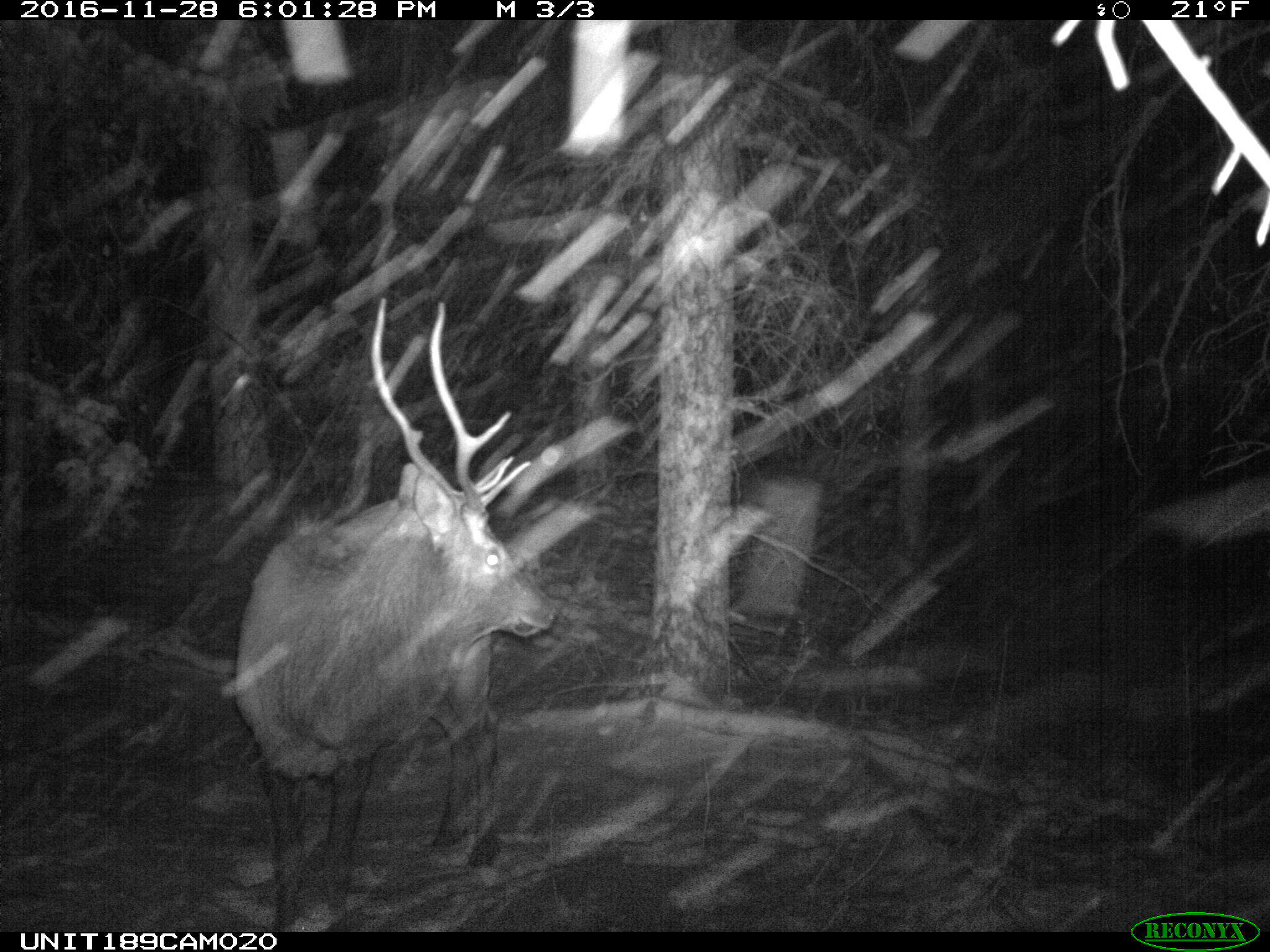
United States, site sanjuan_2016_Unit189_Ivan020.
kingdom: Animalia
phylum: Chordata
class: Mammalia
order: Artiodactyla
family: Cervidae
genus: Cervus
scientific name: Cervus elaphus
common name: red deer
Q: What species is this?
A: Cervus elaphus (red deer).